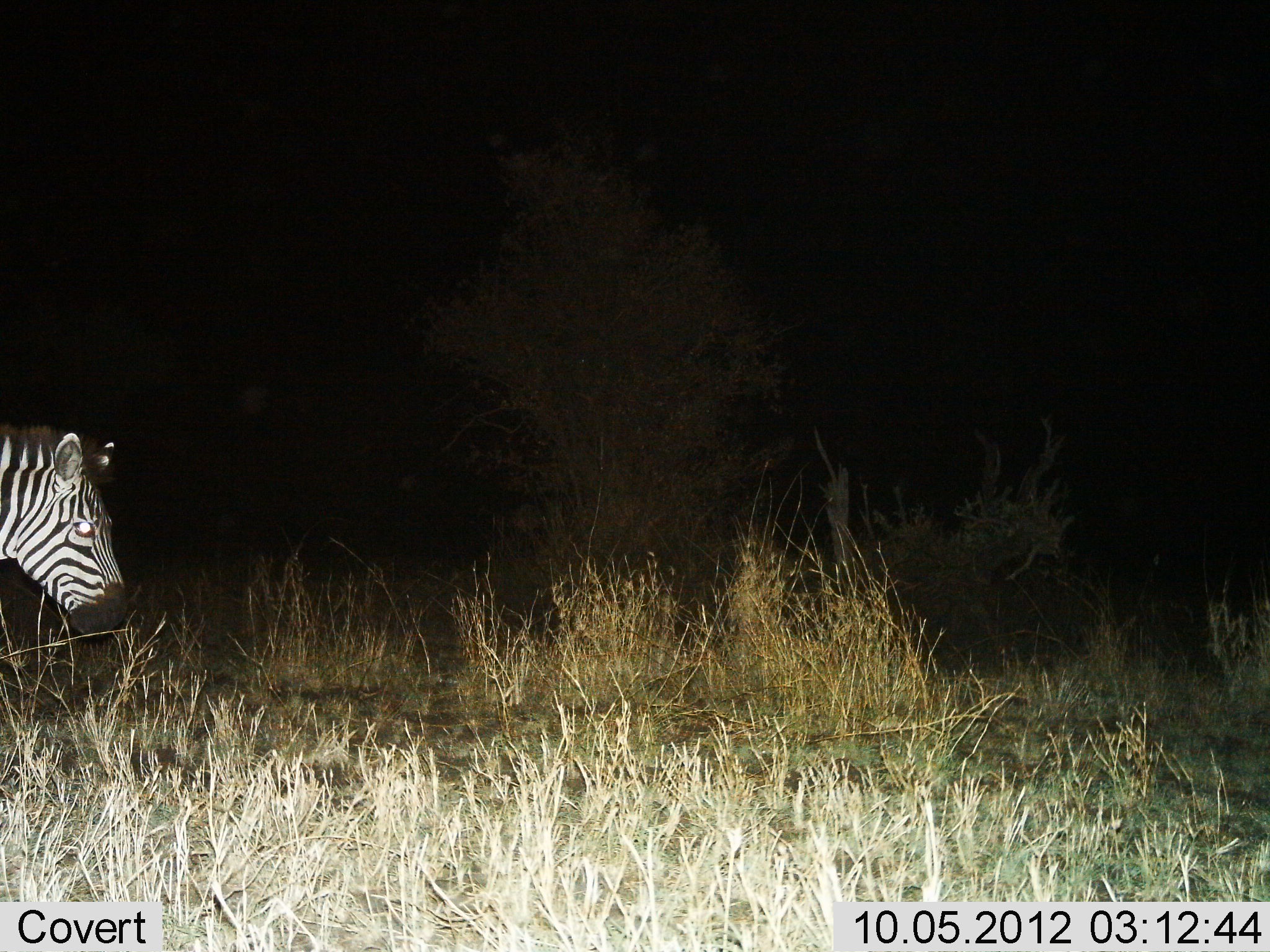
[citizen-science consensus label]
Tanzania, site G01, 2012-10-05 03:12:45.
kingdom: Animalia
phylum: Chordata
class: Mammalia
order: Perissodactyla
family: Equidae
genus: Equus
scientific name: Equus quagga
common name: plains zebra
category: zebra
Zebra (plains zebra) (Equus quagga), count 1. Behavior (volunteer vote fractions): standing 50%, resting 0%, moving 50%, interacting 0%. Young present (vote fraction): 0%. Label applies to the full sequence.